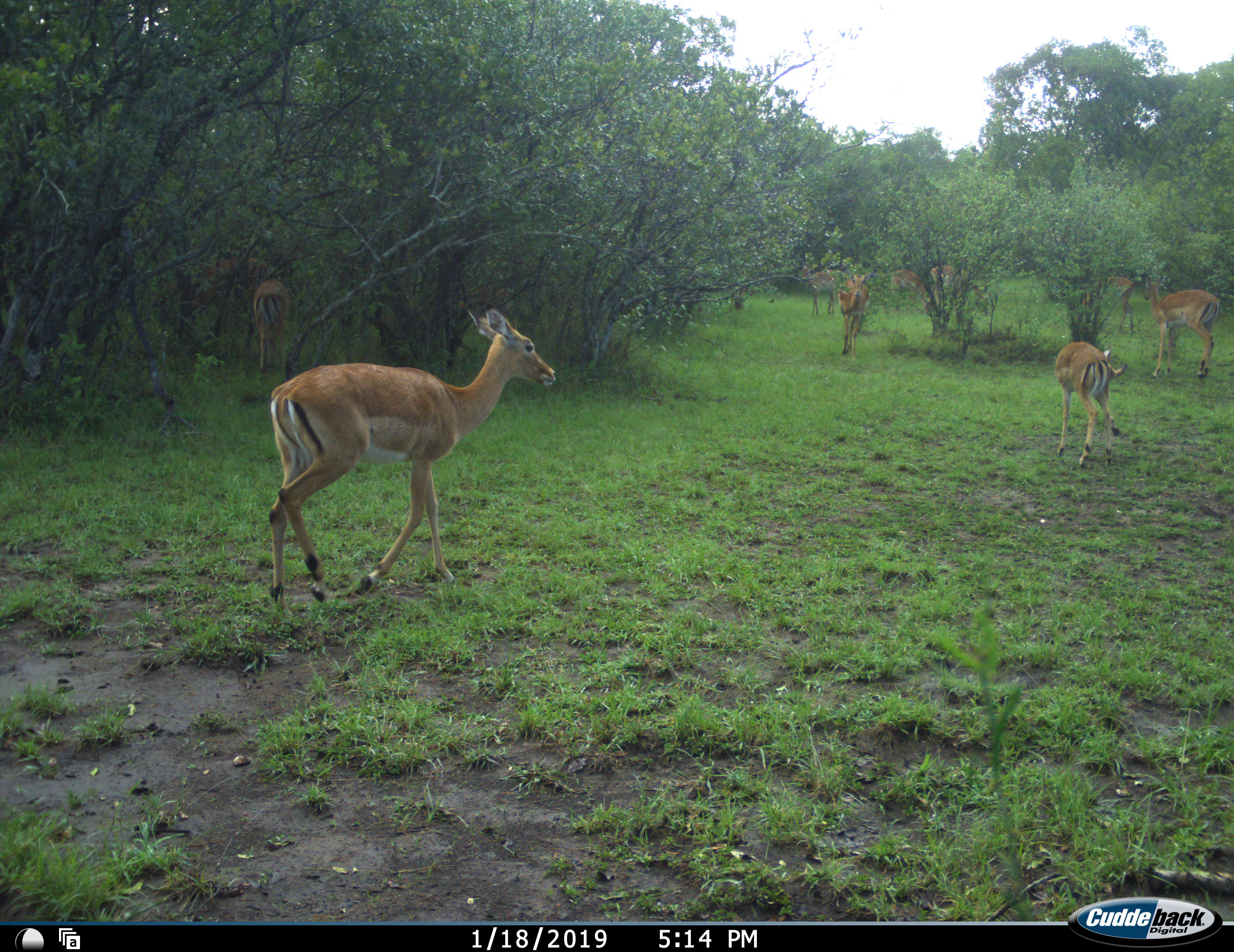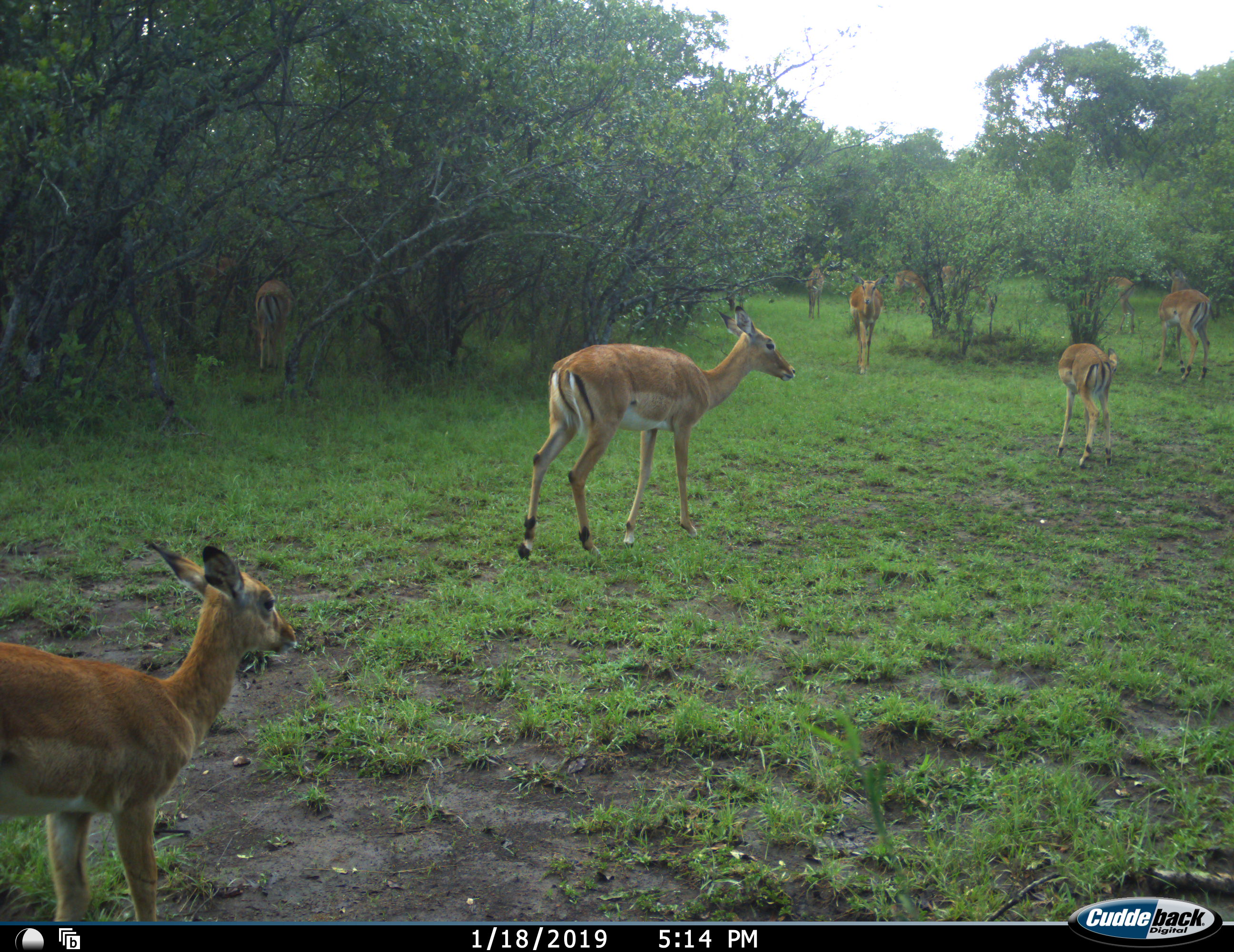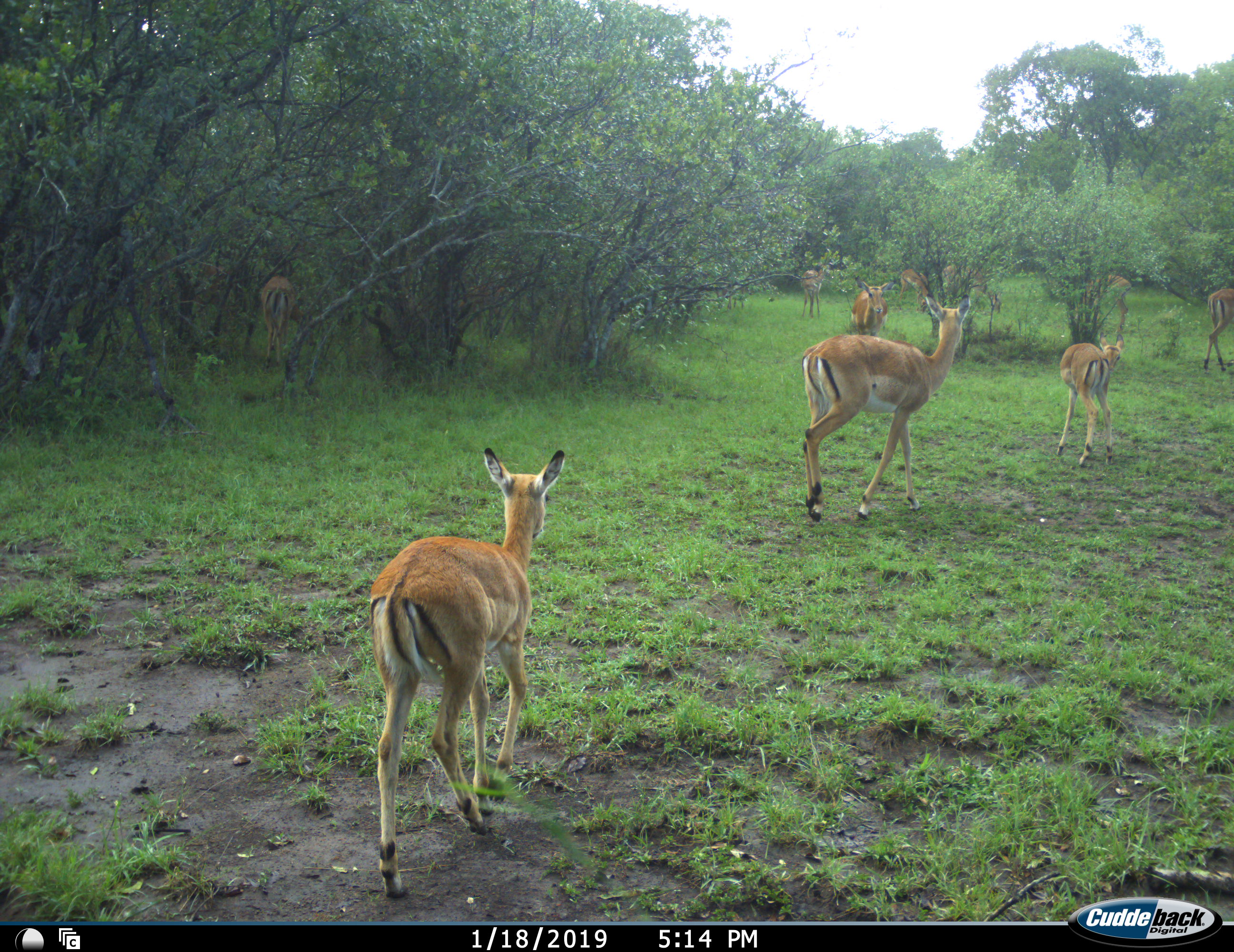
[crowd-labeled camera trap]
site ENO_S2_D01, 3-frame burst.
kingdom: Animalia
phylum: Chordata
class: Mammalia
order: Artiodactyla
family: Bovidae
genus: Aepyceros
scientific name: Aepyceros melampus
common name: impala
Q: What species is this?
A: Impala (Aepyceros melampus).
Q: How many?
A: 10.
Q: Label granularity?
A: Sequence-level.